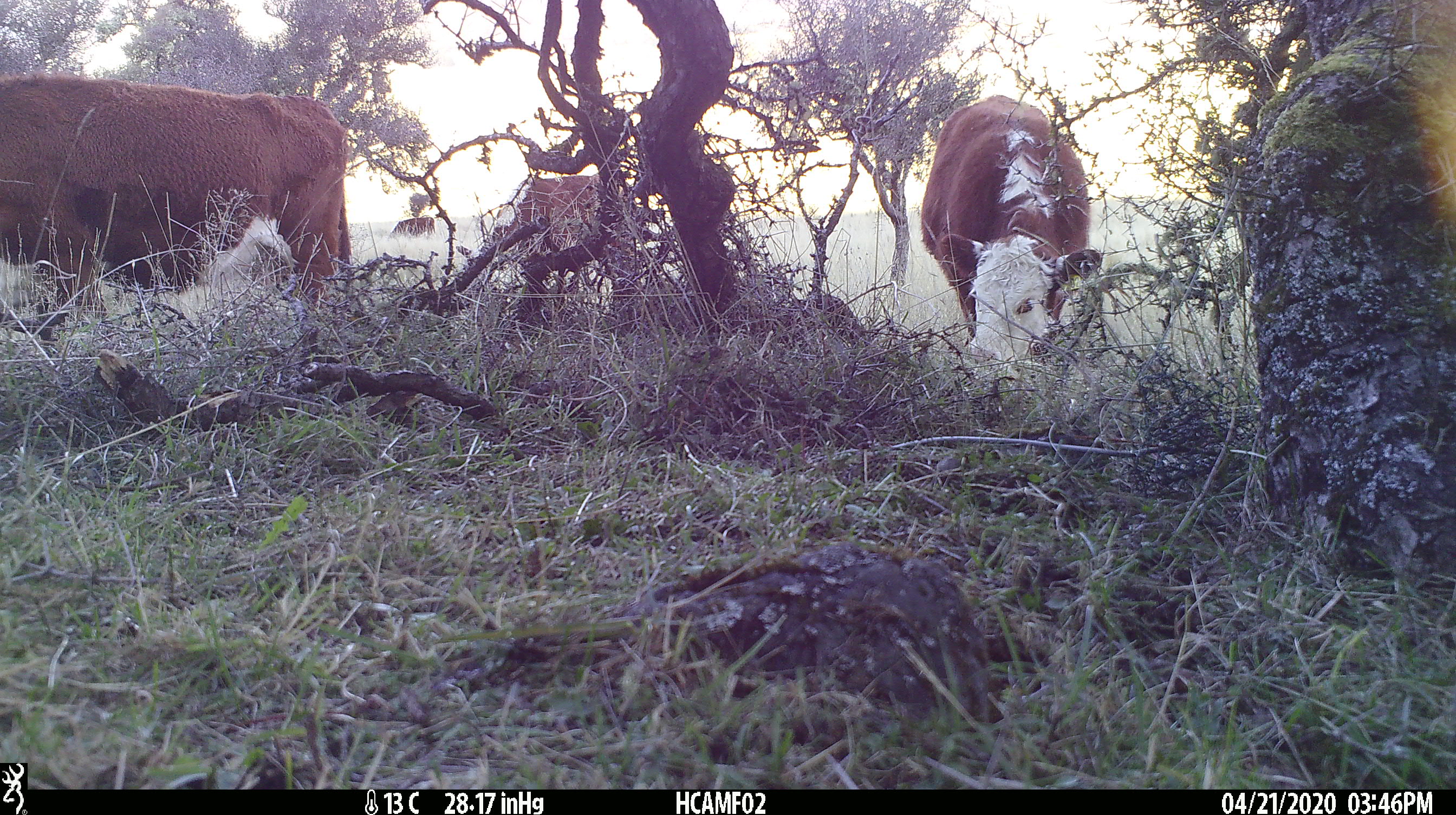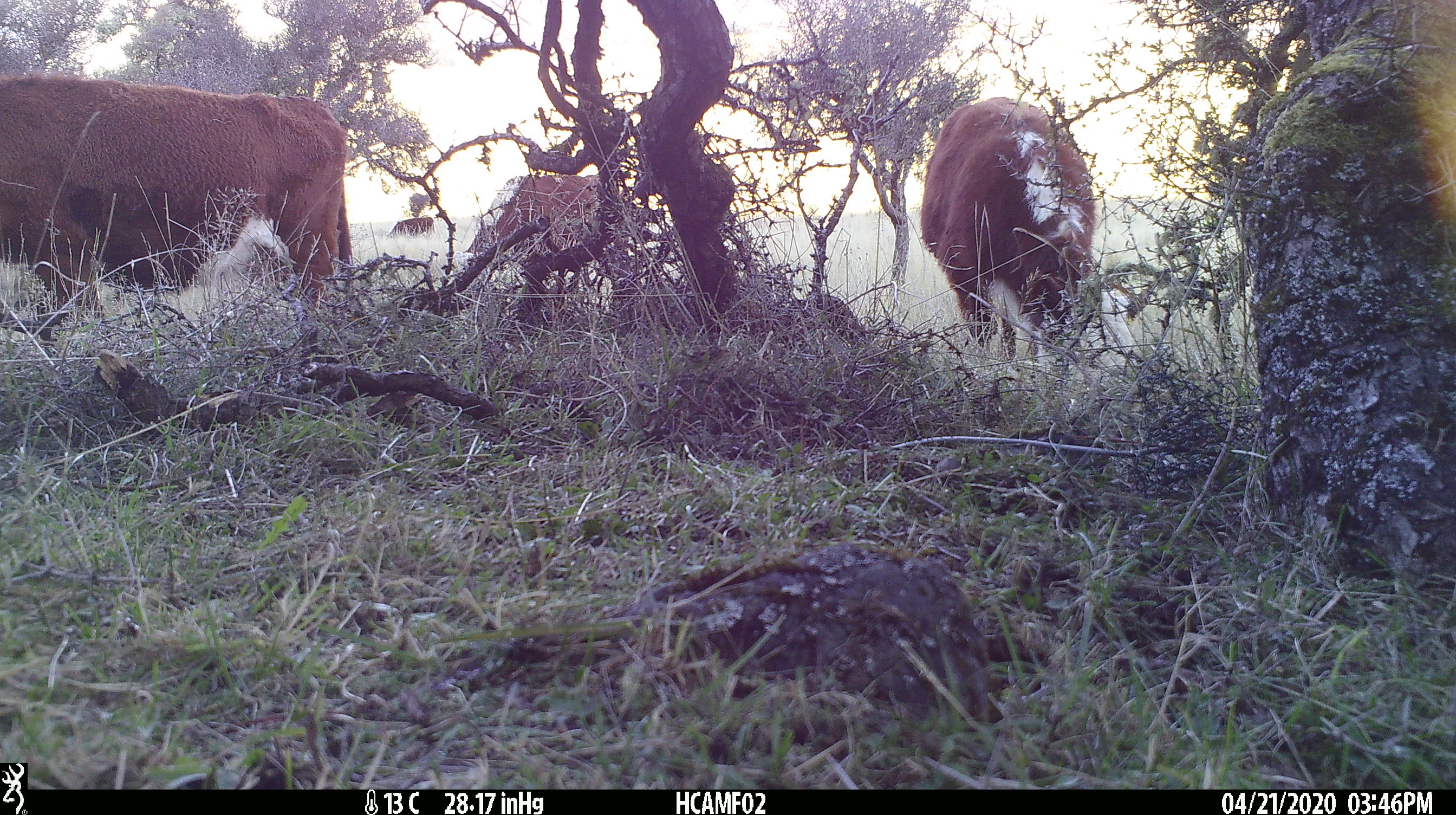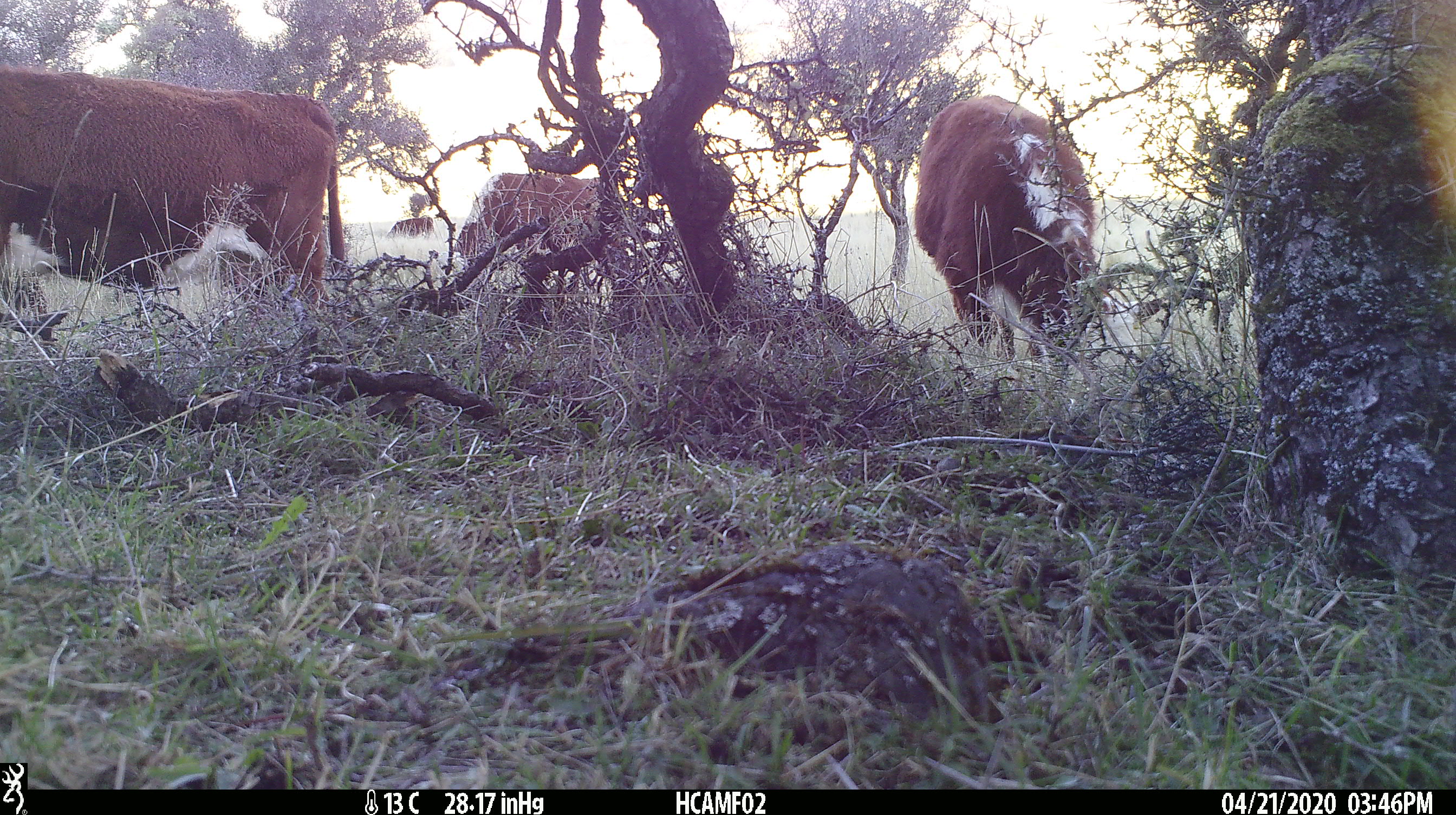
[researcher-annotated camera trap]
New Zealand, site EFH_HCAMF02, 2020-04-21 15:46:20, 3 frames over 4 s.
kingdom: Animalia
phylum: Chordata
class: Mammalia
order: Artiodactyla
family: Bovidae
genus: Bos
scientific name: Bos taurus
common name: domestic cow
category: cow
Cow (domestic cow) (Bos taurus).